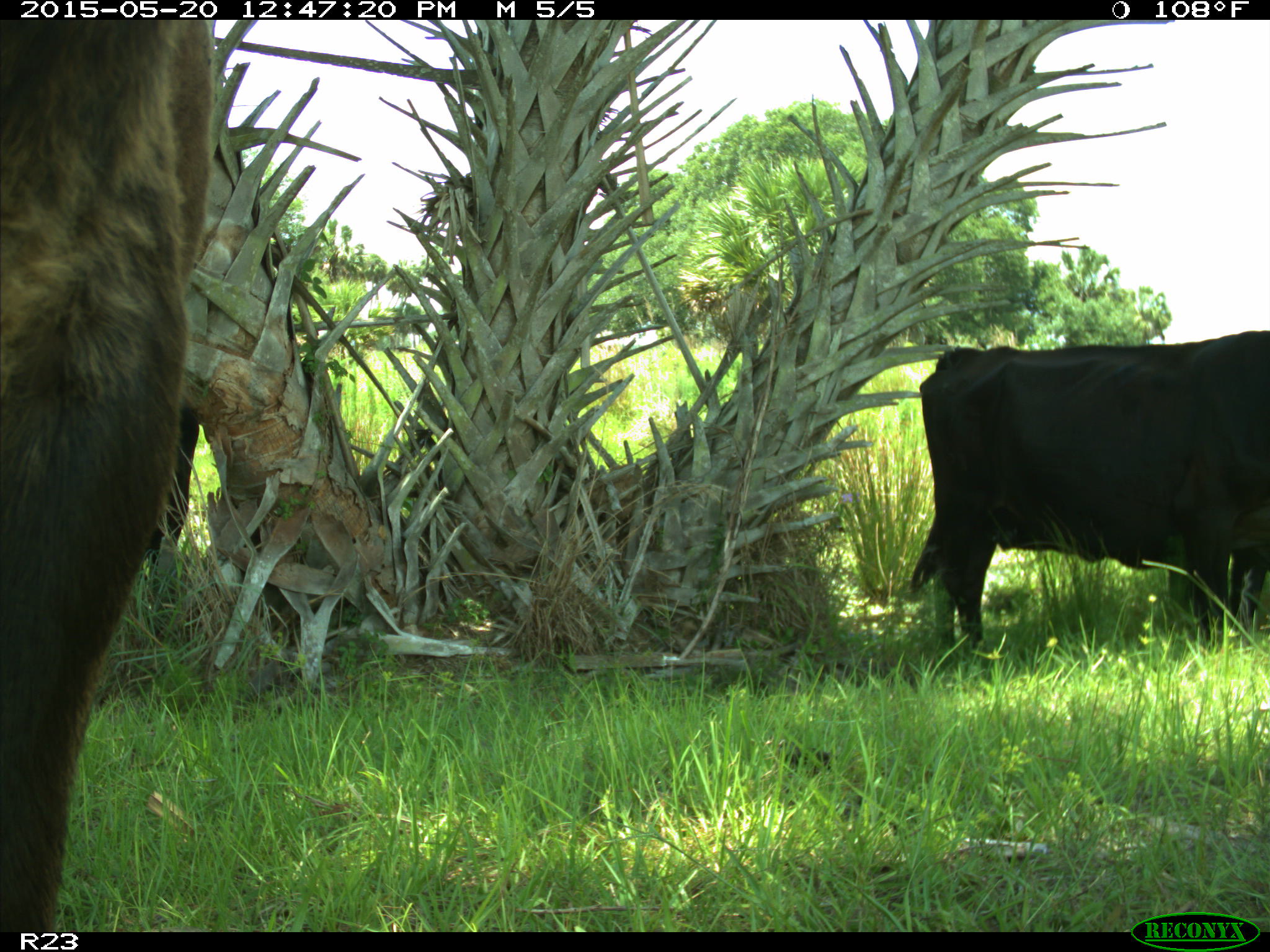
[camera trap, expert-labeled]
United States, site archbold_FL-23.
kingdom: Animalia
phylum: Chordata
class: Mammalia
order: Artiodactyla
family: Bovidae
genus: Bos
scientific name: Bos taurus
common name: domestic cow